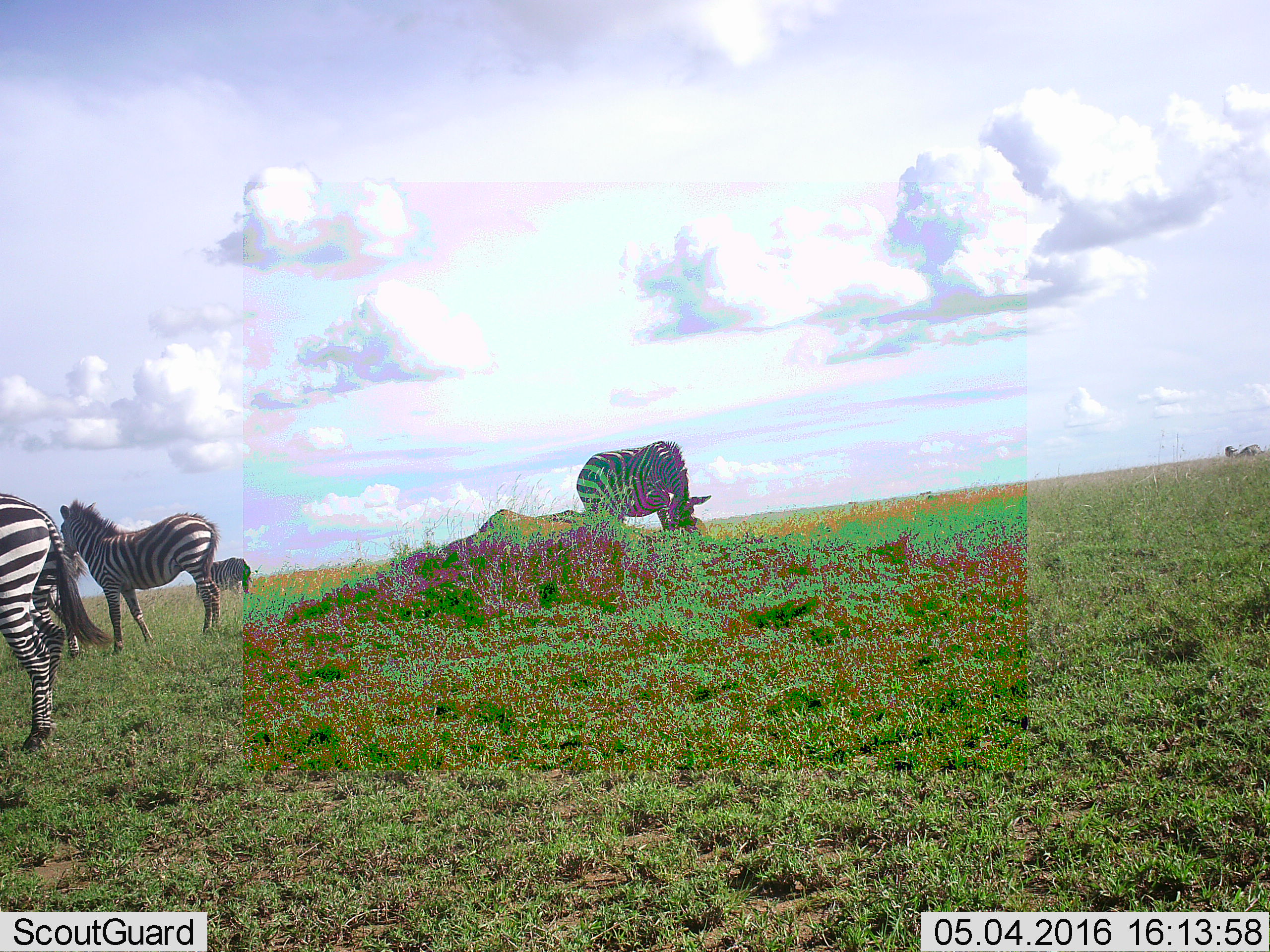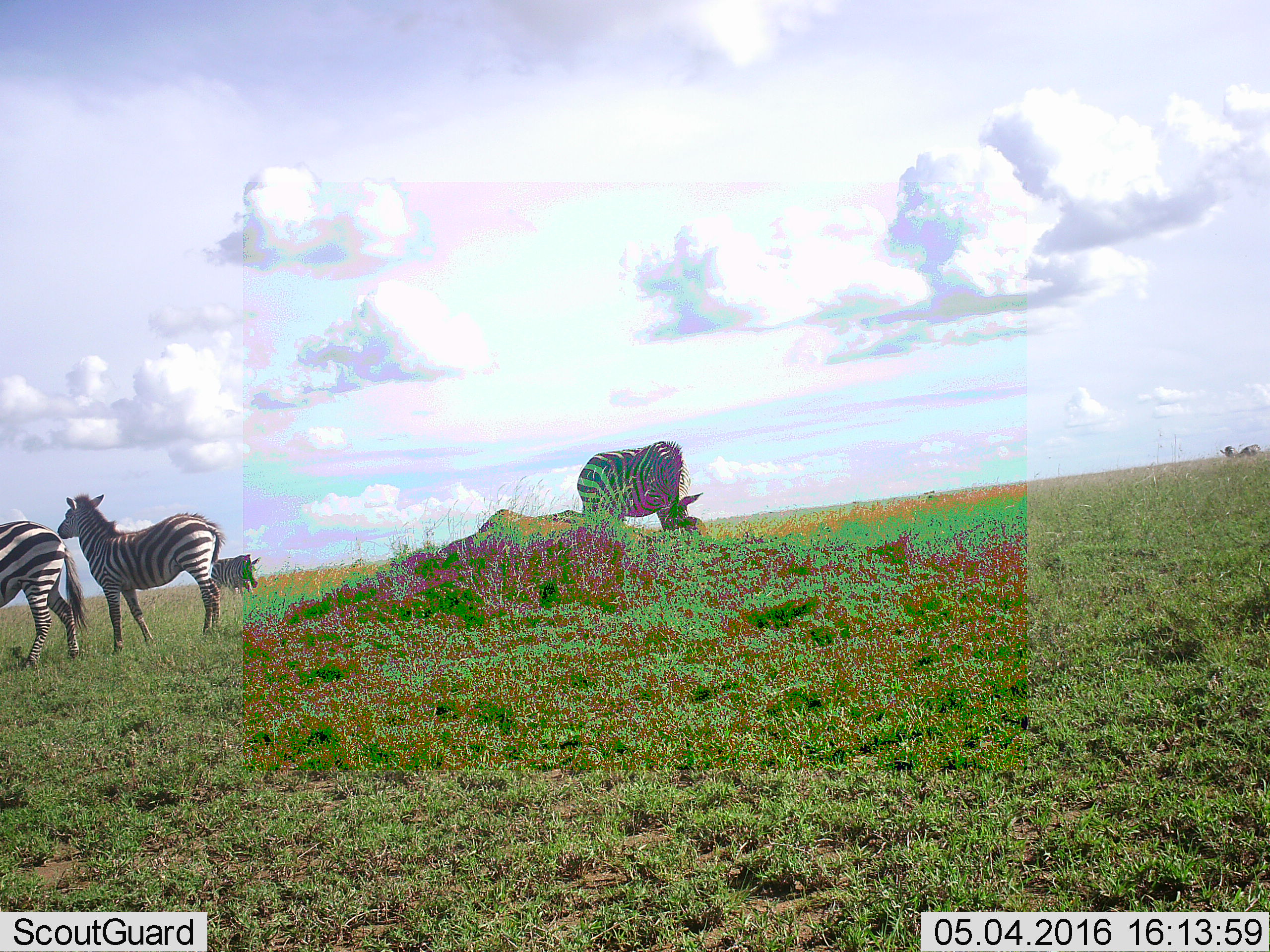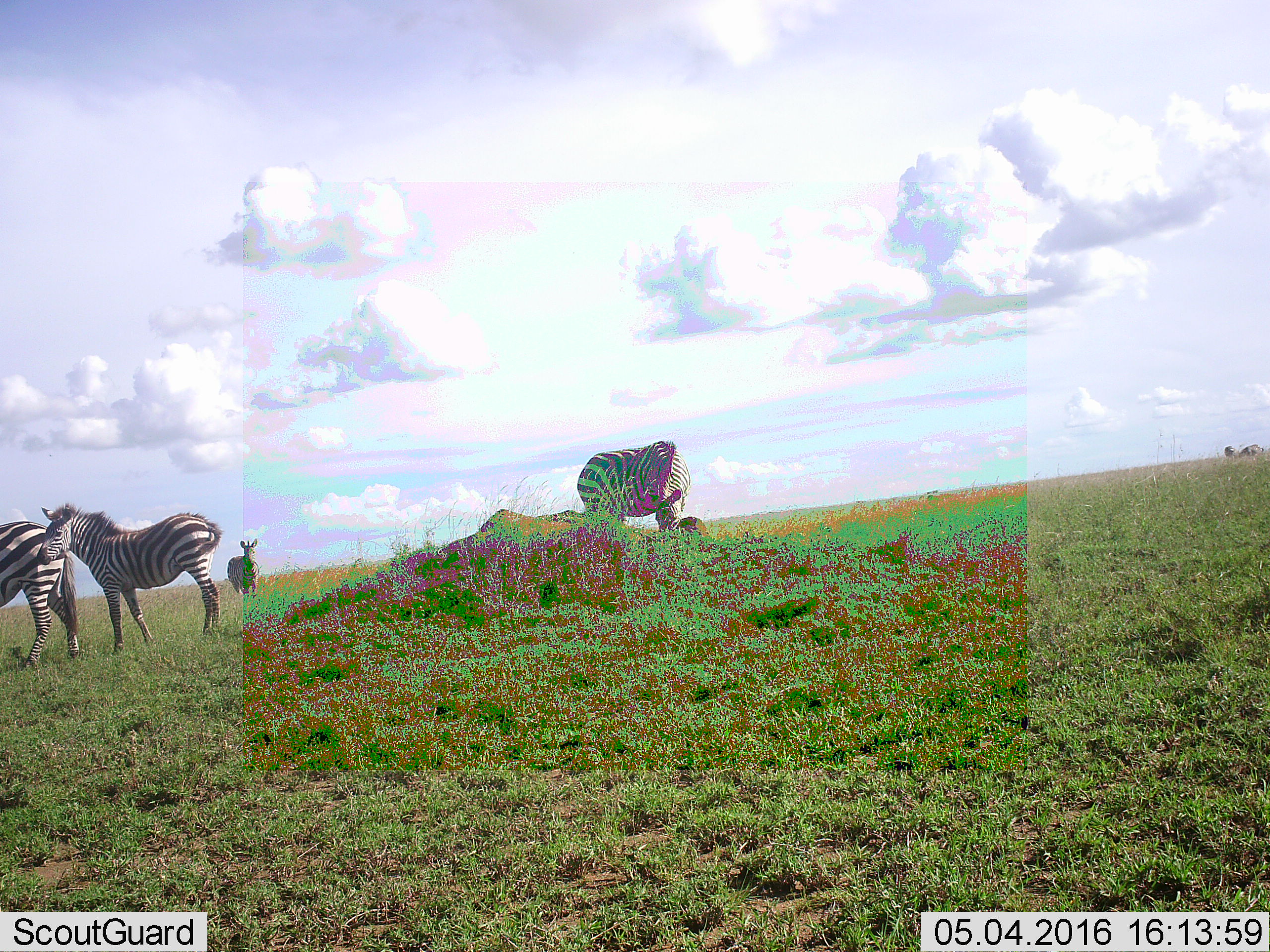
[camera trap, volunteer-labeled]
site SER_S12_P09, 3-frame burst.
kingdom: Animalia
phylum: Chordata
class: Mammalia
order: Perissodactyla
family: Equidae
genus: Equus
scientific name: Equus quagga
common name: plains zebra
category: zebraplains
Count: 4.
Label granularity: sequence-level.